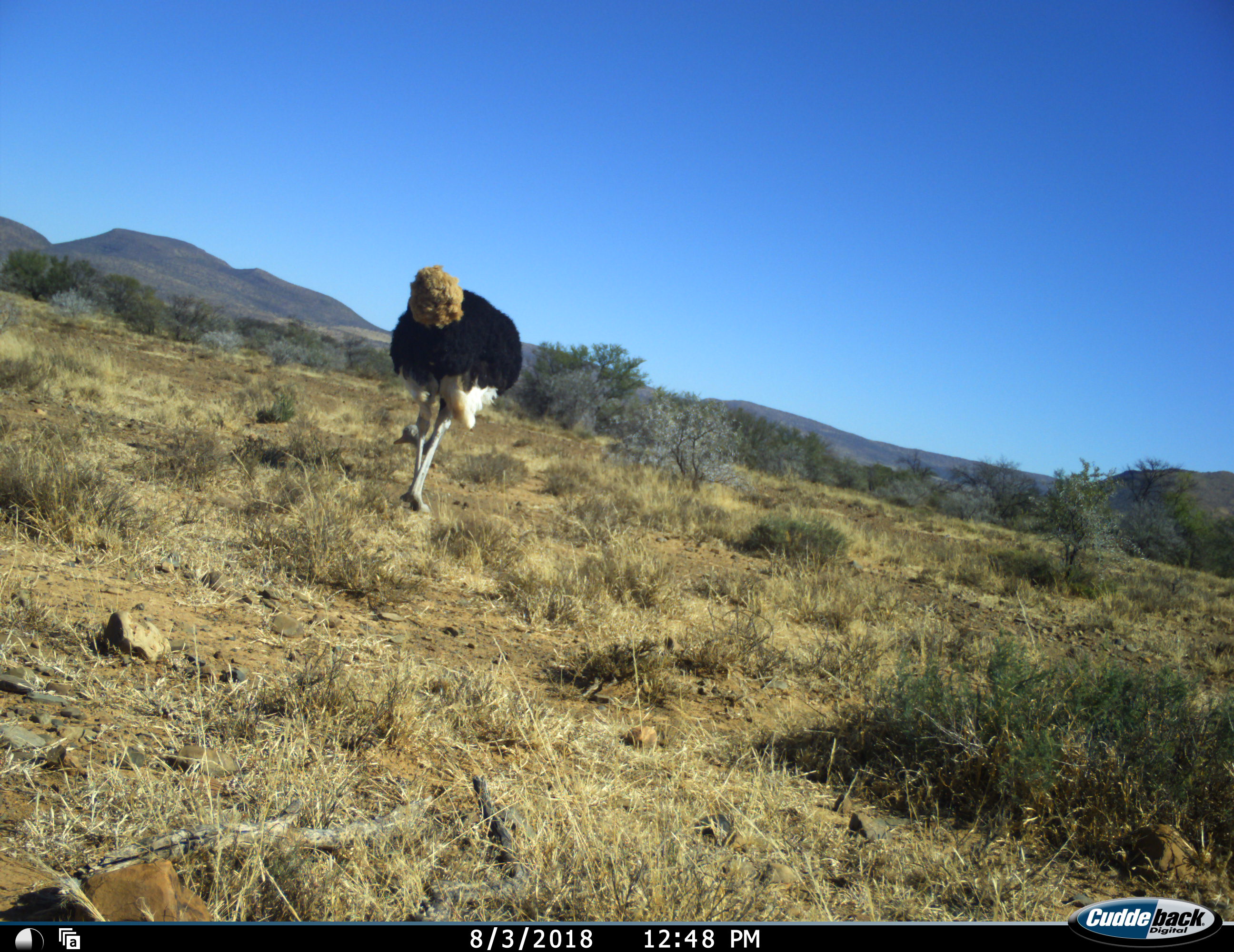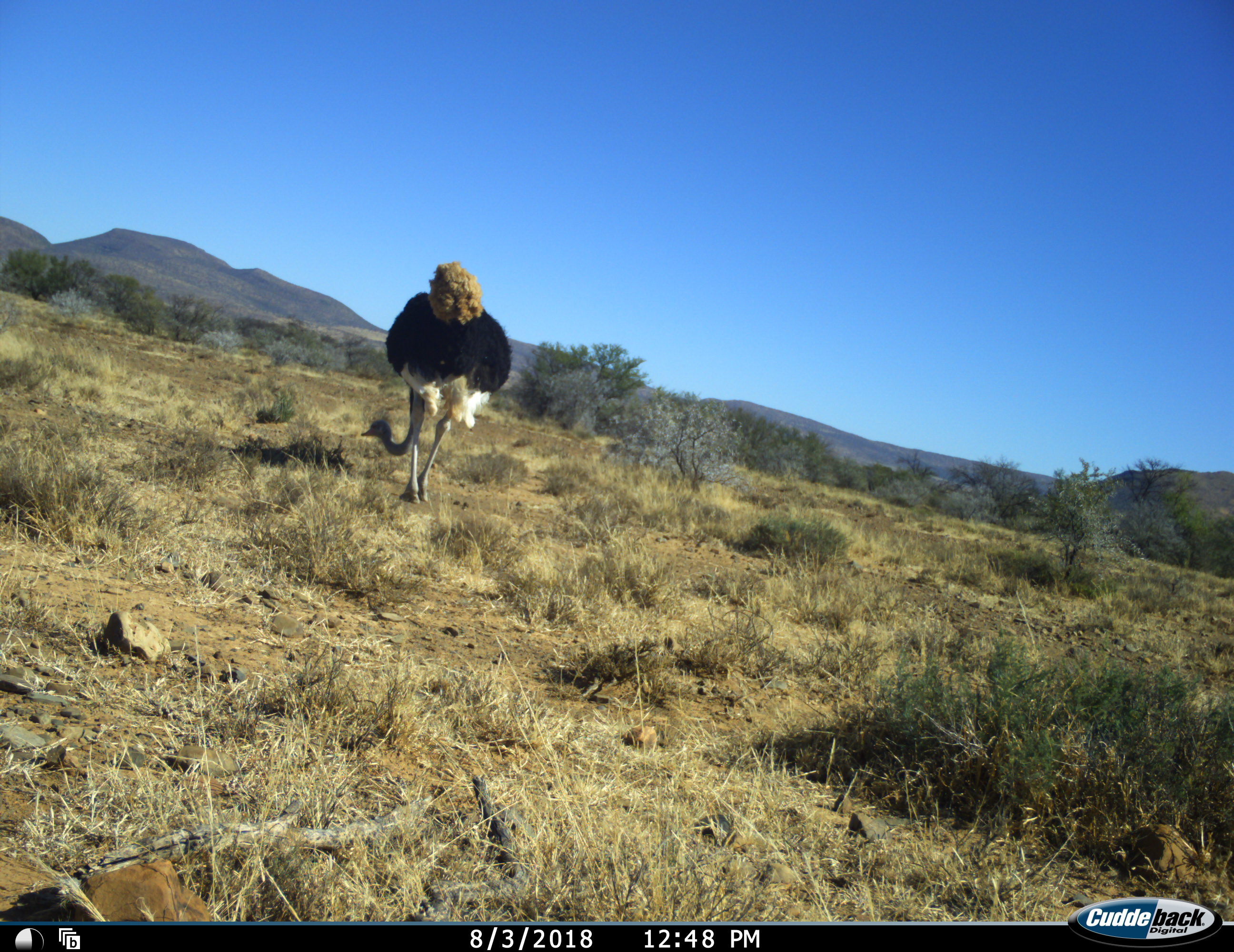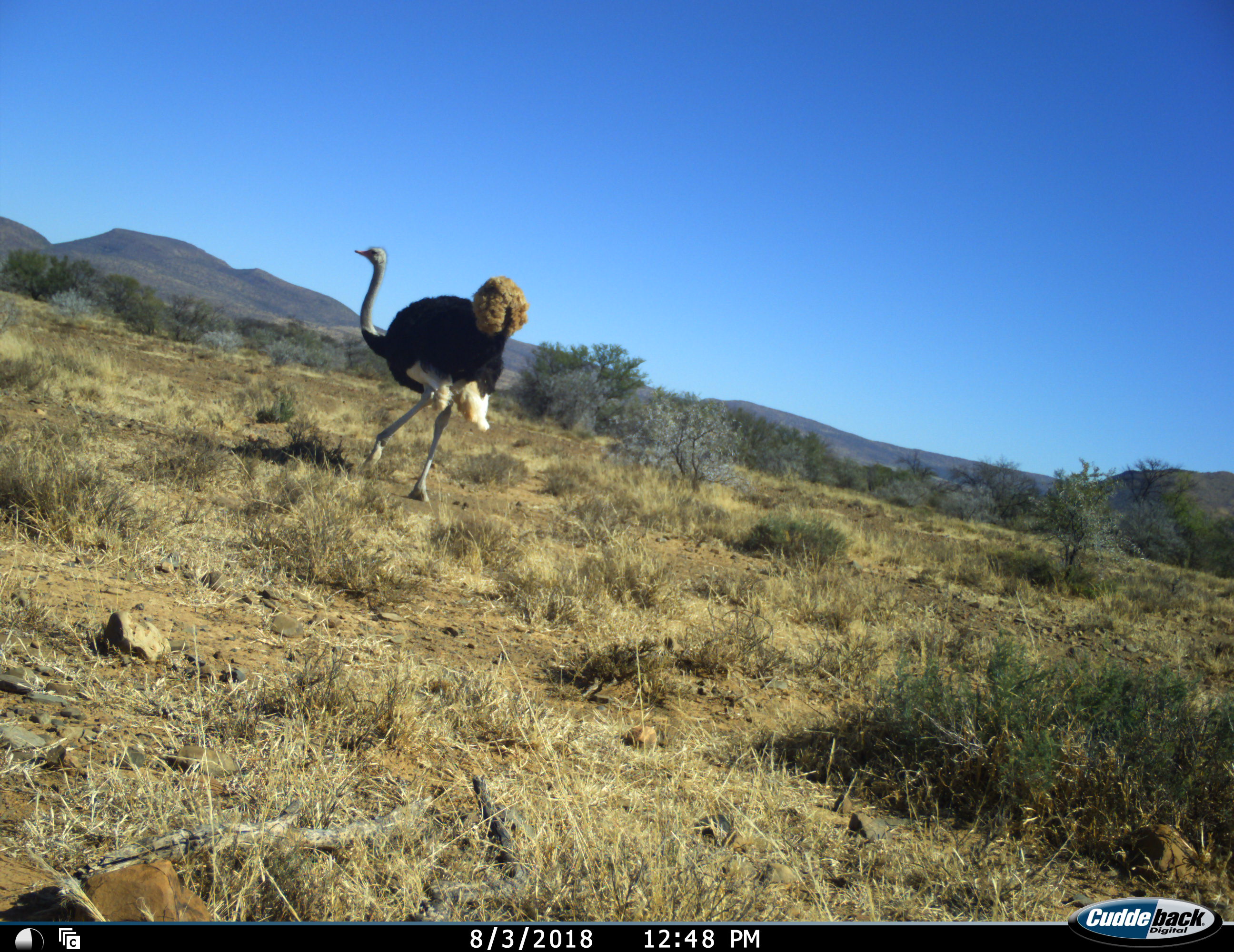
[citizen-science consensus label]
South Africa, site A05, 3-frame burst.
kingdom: Animalia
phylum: Chordata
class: Aves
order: Struthioniformes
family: Struthionidae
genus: Struthio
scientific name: Struthio camelus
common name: ostrich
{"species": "ostrich (Struthio camelus)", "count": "1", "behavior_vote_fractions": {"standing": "20%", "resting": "0%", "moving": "70%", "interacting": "0%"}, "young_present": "0%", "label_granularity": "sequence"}